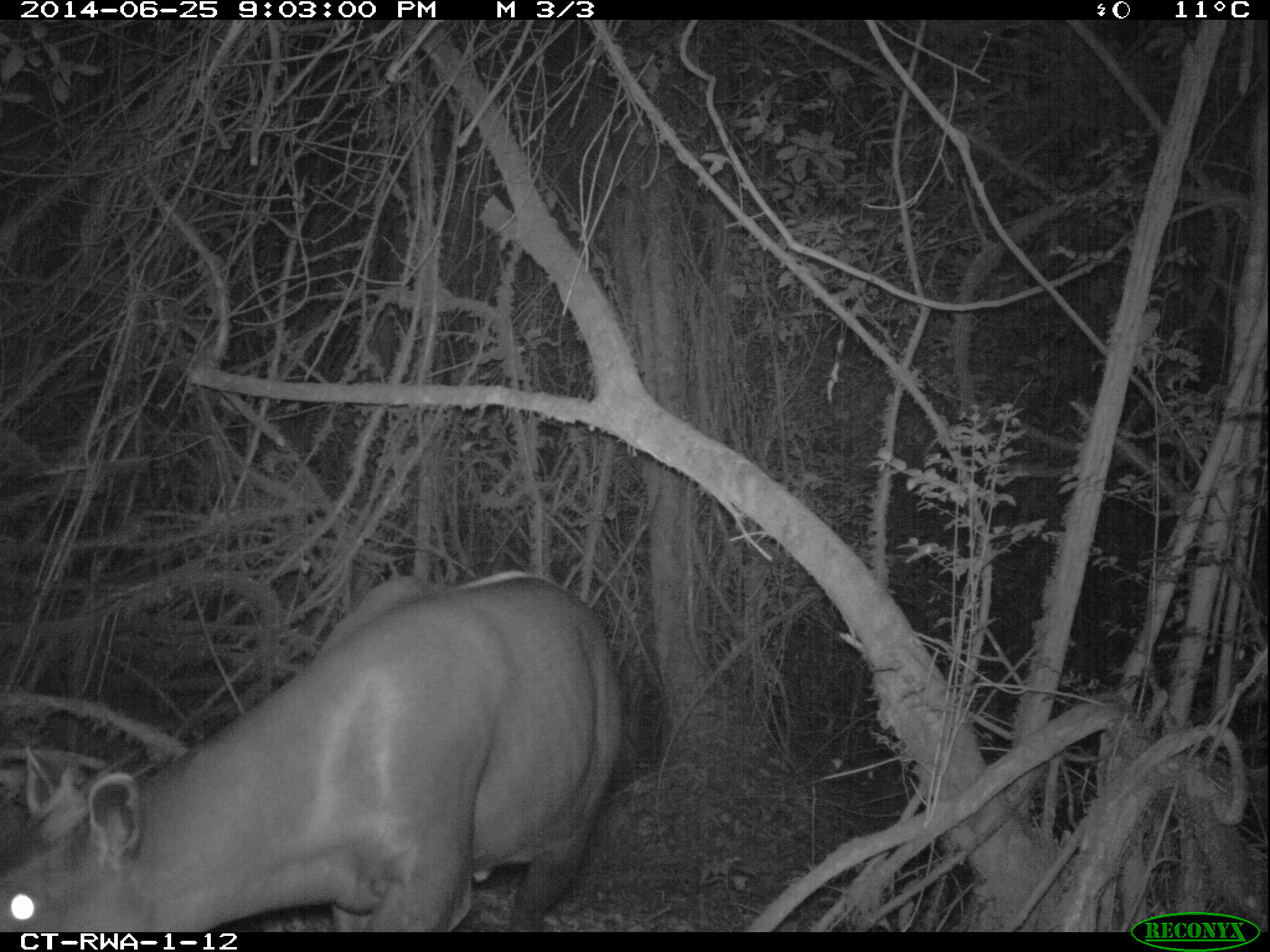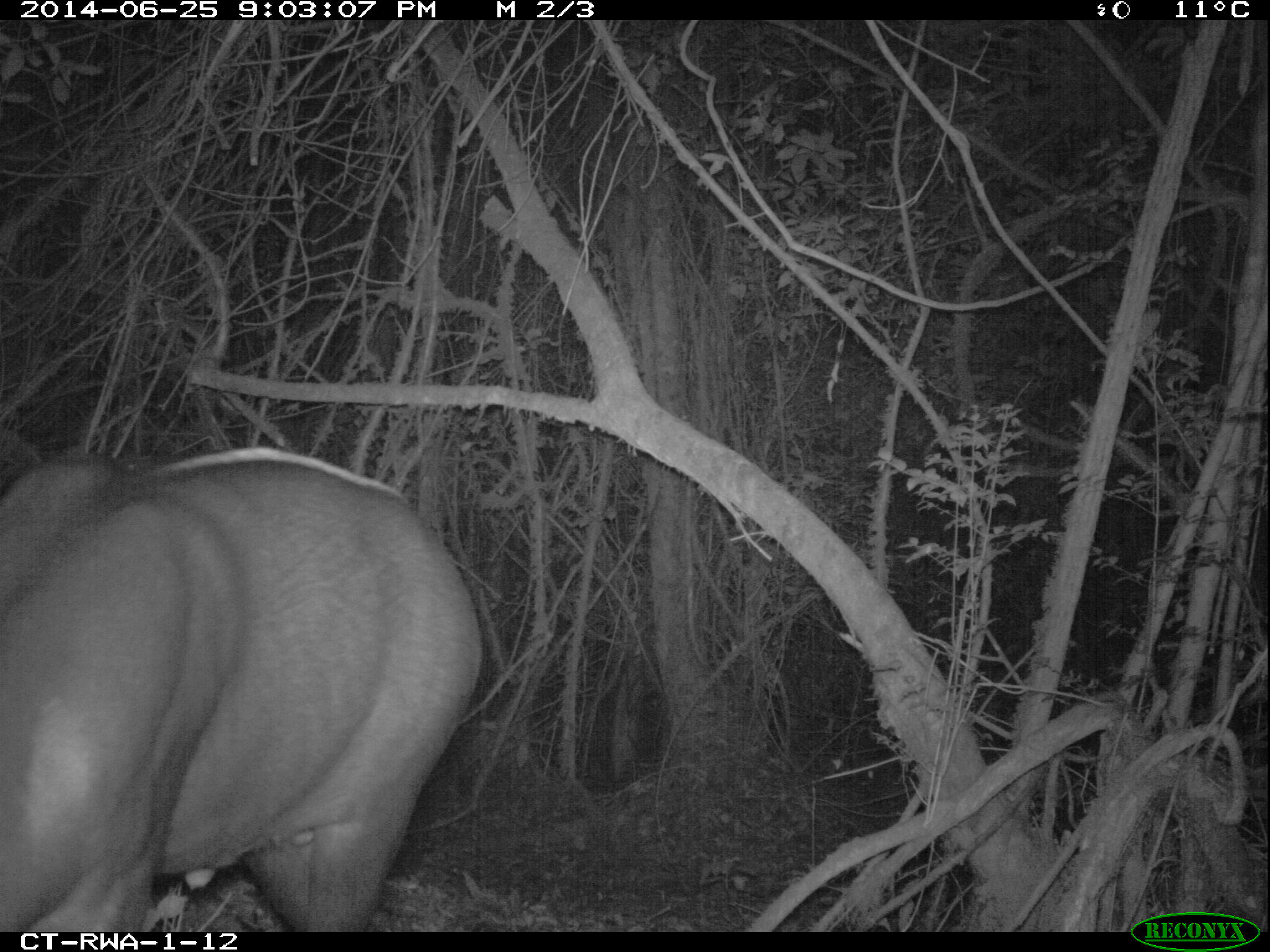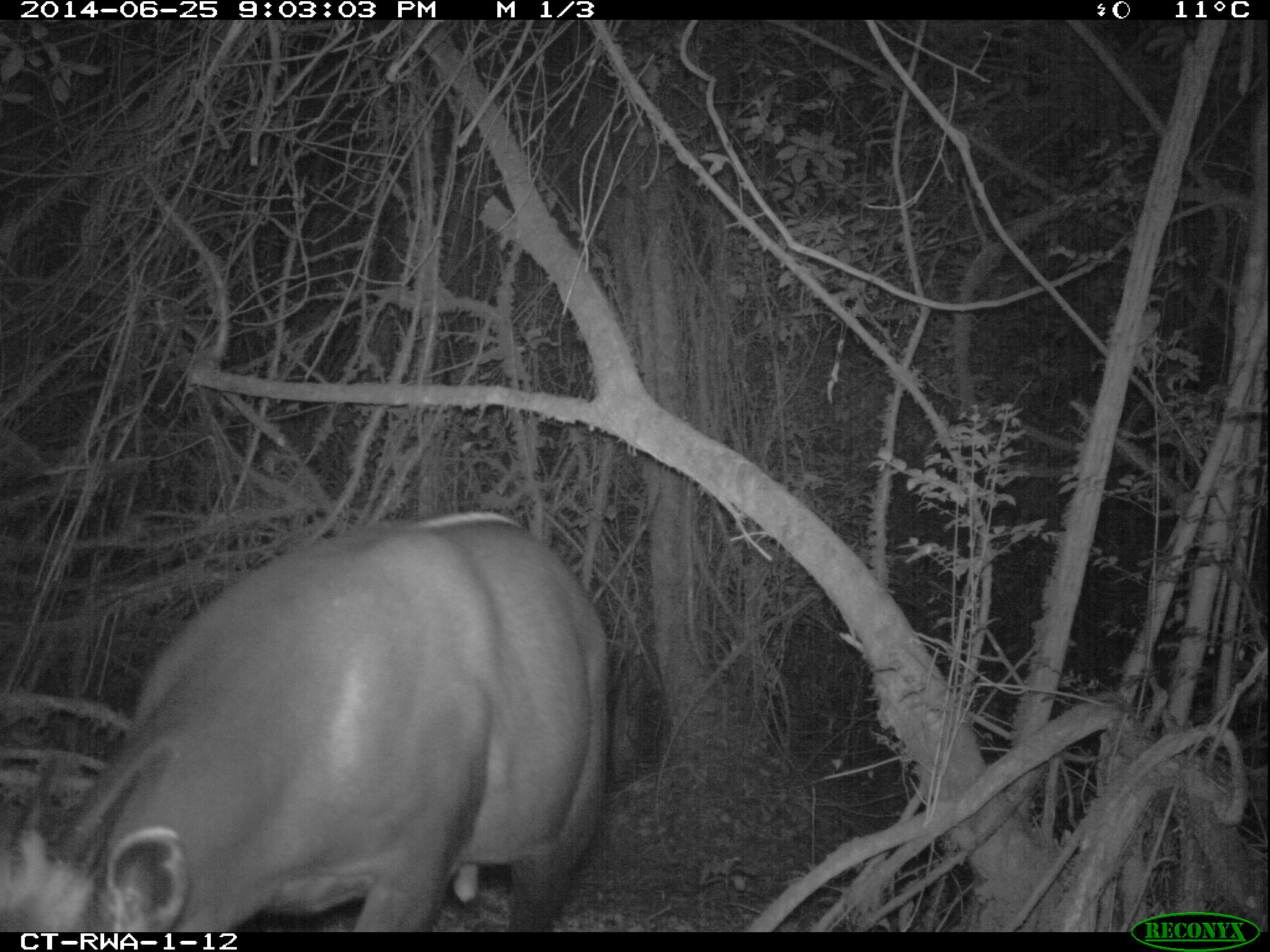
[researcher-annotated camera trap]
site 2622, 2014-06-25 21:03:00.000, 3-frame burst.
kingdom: Animalia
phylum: Chordata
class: Mammalia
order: Artiodactyla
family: Bovidae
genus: Cephalophus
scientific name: Cephalophus silvicultor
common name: light-backed duiker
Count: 1.